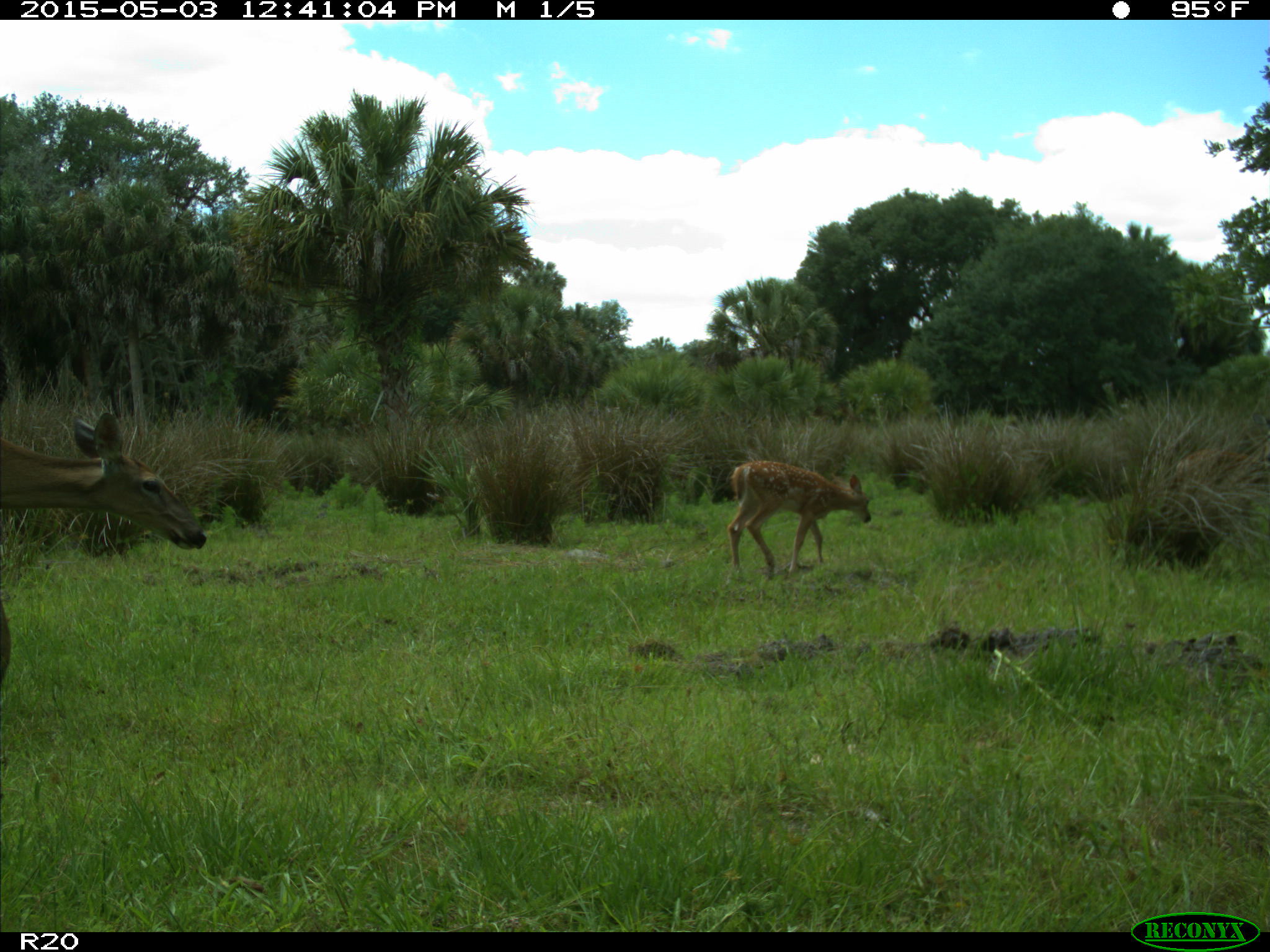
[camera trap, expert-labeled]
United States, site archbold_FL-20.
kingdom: Animalia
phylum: Chordata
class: Mammalia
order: Artiodactyla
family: Cervidae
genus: Odocoileus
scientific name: Odocoileus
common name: deer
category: unidentified deer